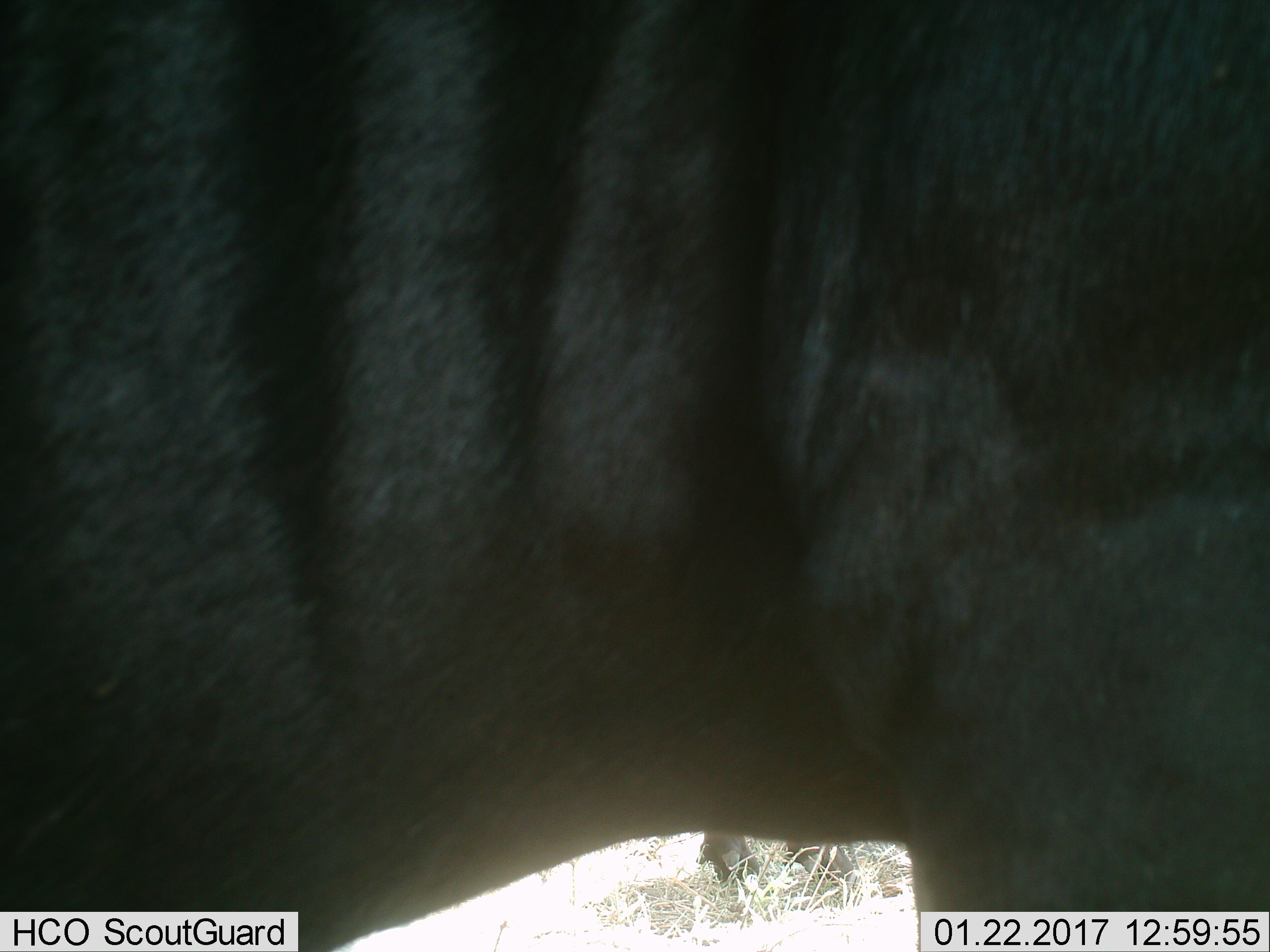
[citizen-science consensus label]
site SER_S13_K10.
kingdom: Animalia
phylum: Chordata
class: Mammalia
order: Artiodactyla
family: Bovidae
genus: Connochaetes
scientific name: Connochaetes taurinus taurinus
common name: blue wildebeest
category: wildebeestblue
Wildebeestblue (blue wildebeest) (Connochaetes taurinus taurinus), count 2. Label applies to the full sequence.